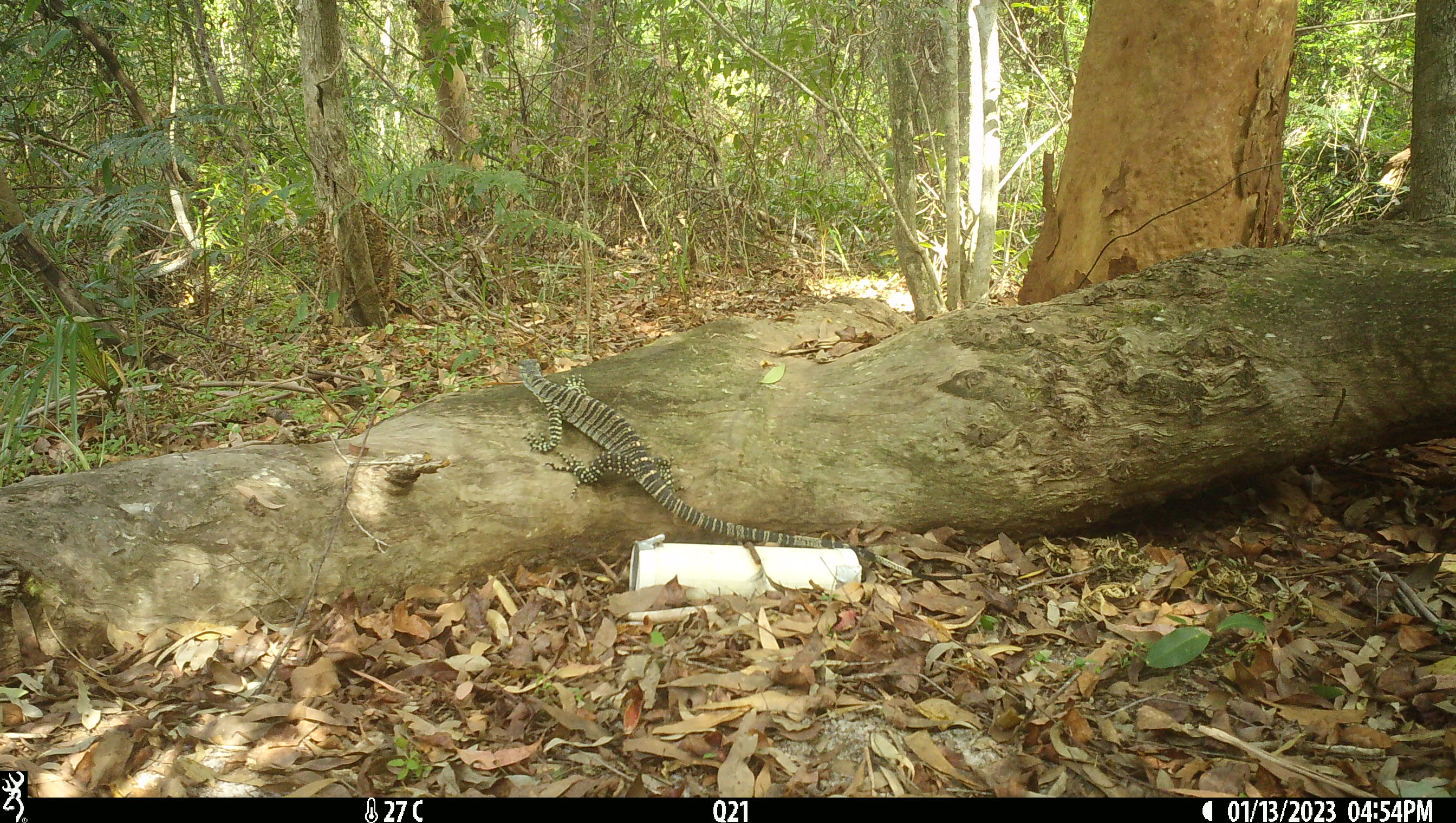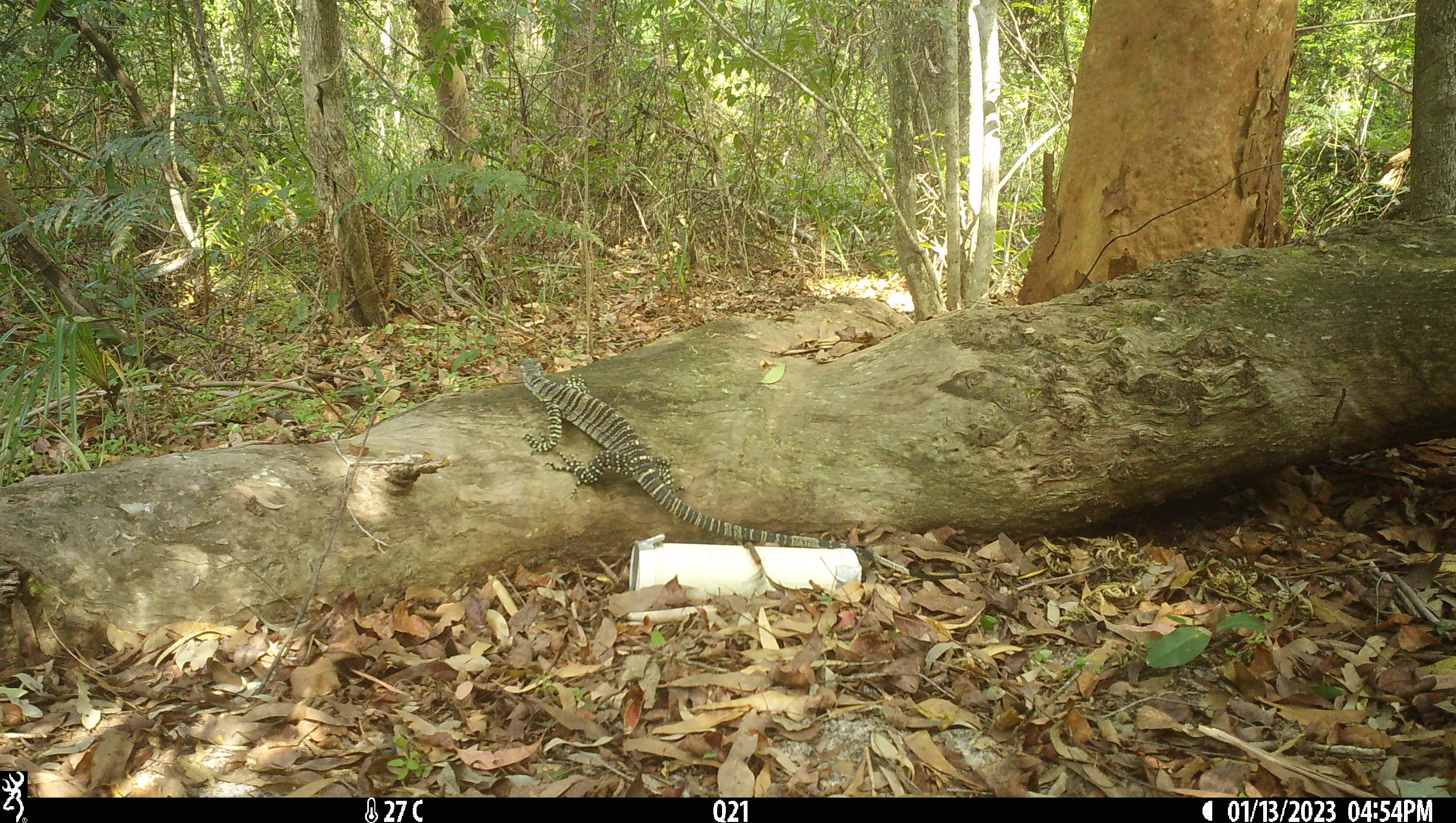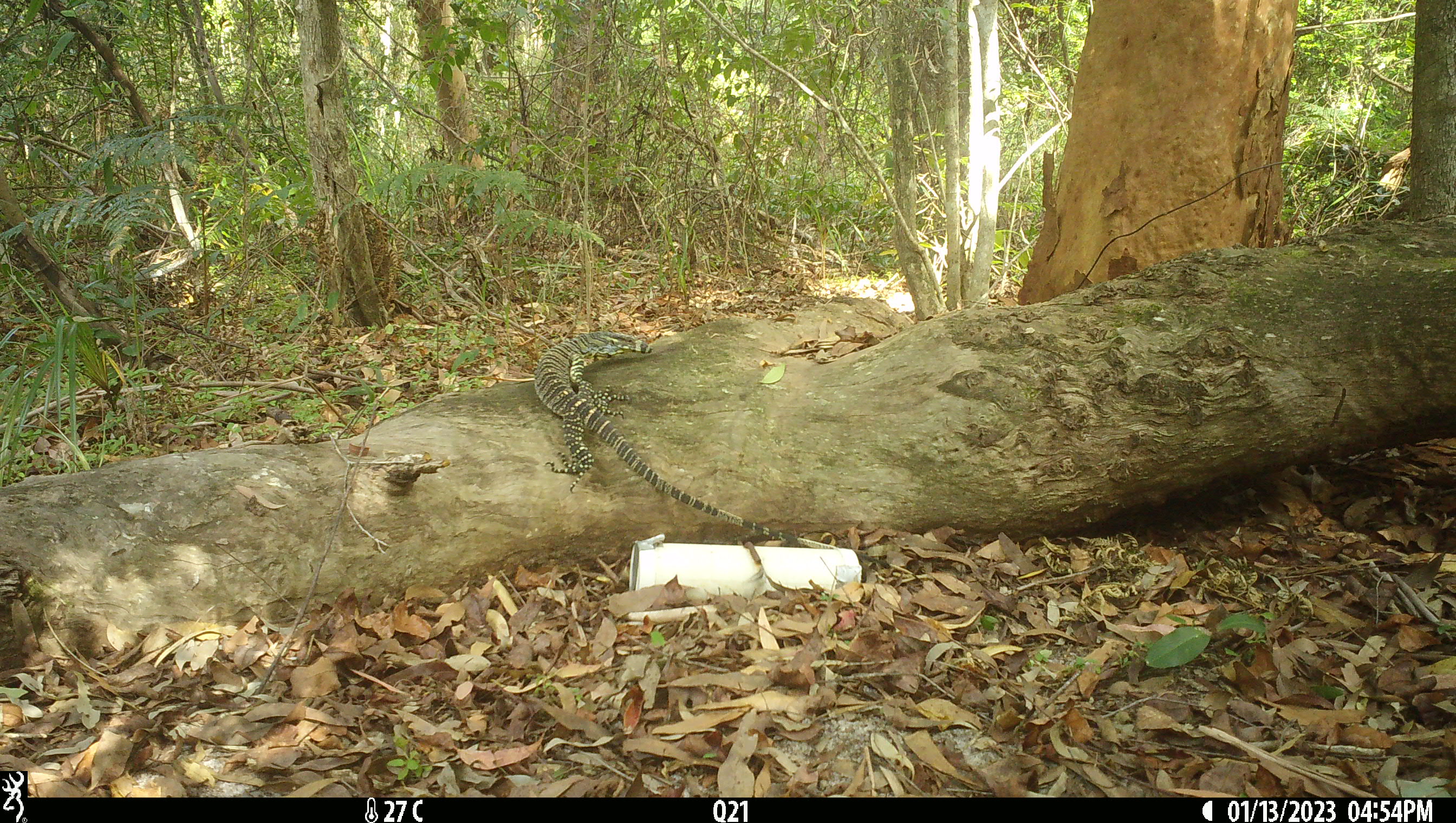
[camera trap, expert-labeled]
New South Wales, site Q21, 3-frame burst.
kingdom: Animalia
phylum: Chordata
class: Reptilia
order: Squamata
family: Varanidae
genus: Varanus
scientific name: Varanus varius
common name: lace monitor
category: goanna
Goanna (lace monitor) (Varanus varius).